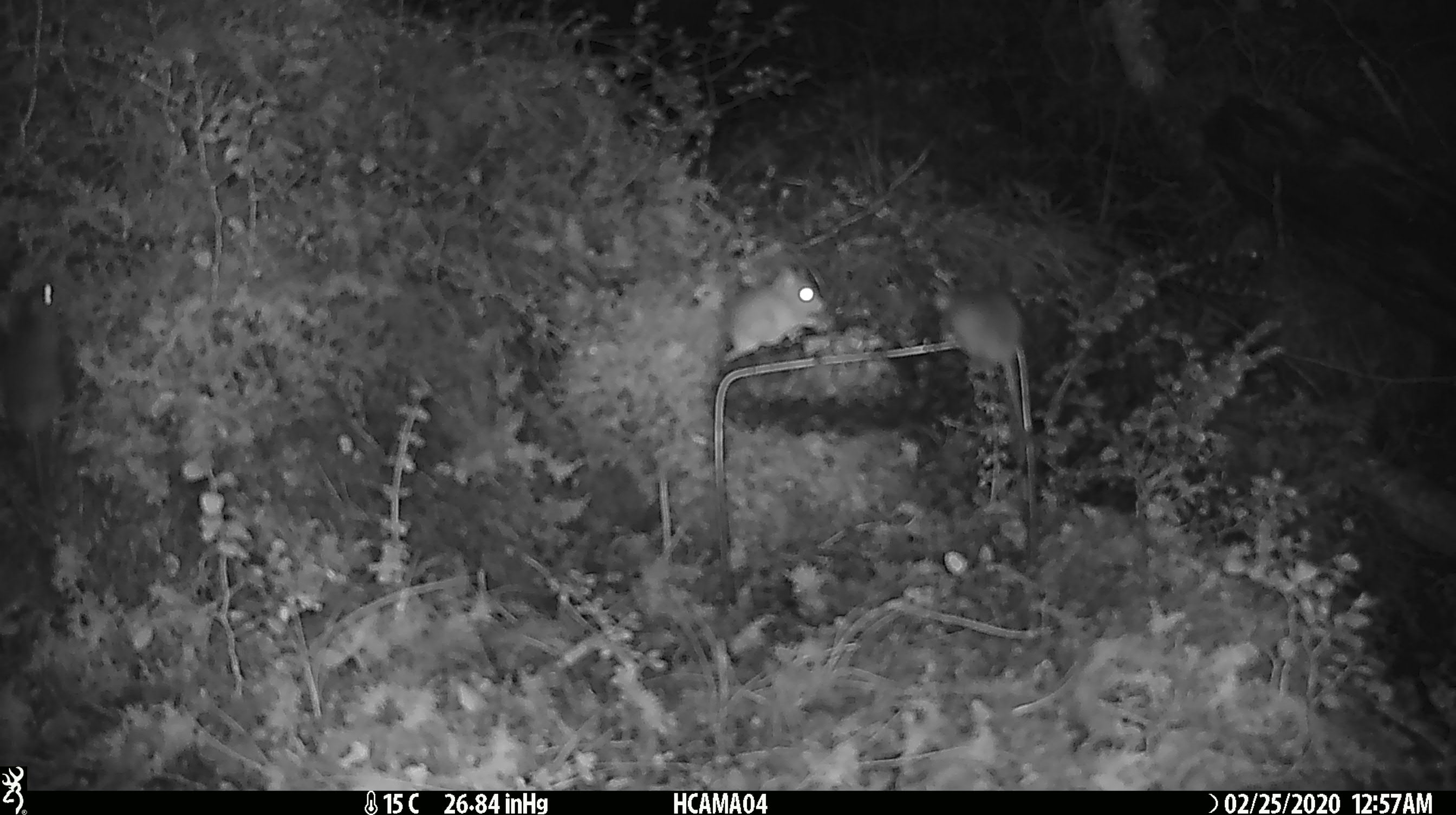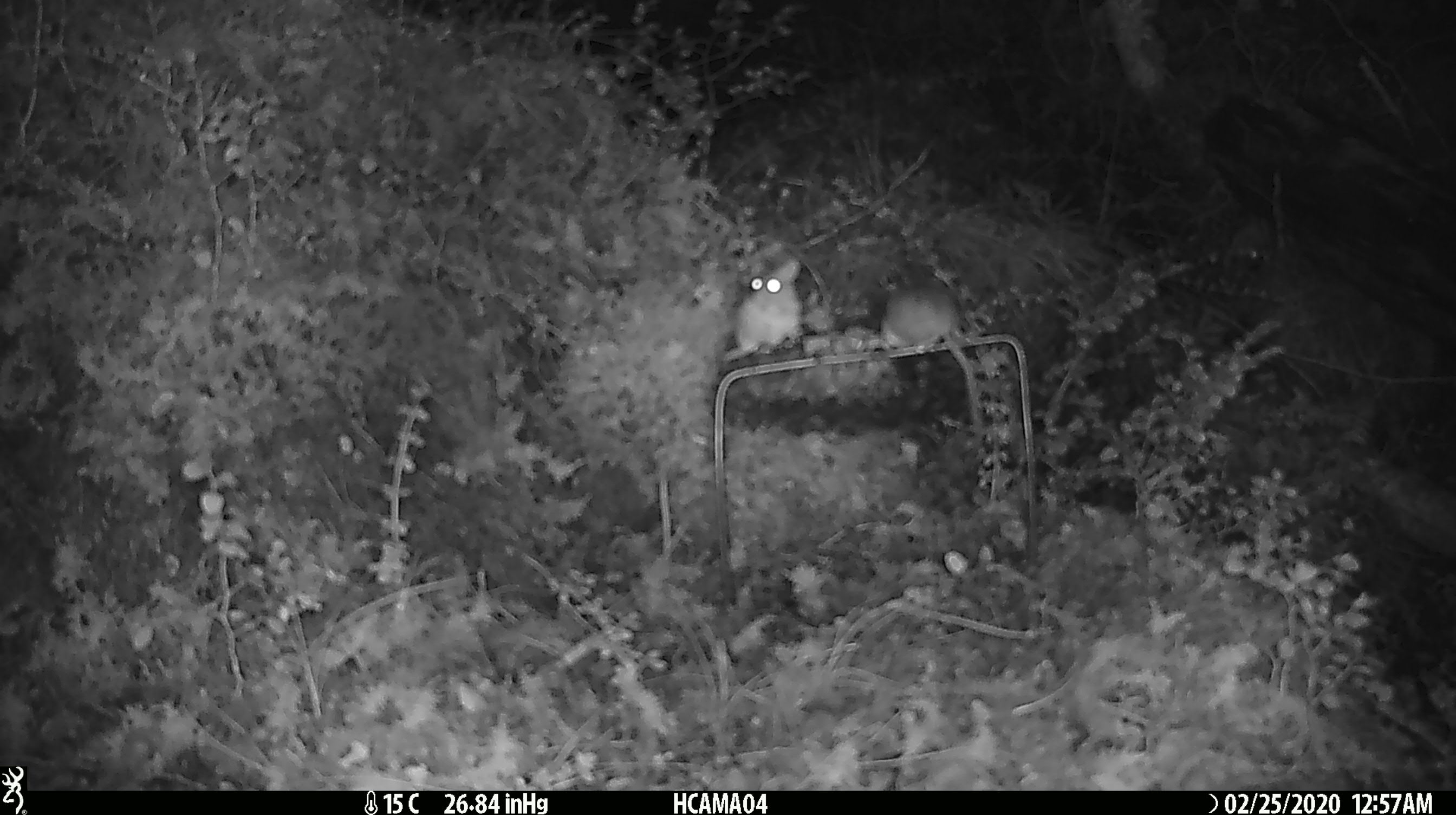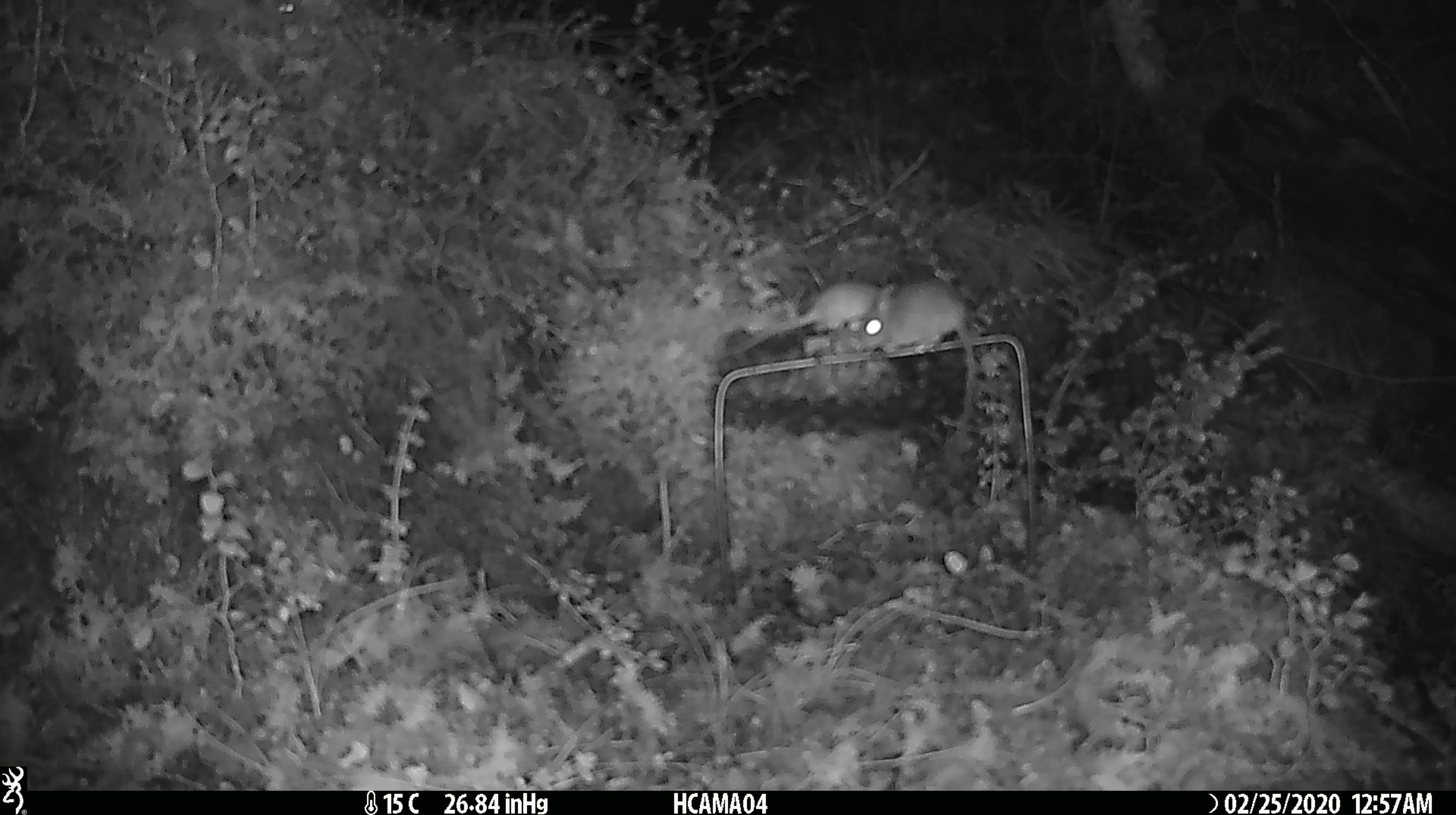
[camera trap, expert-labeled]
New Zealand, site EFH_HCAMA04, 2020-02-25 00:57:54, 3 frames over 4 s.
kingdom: Animalia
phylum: Chordata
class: Mammalia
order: Rodentia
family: Muridae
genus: Mus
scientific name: Mus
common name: mouse